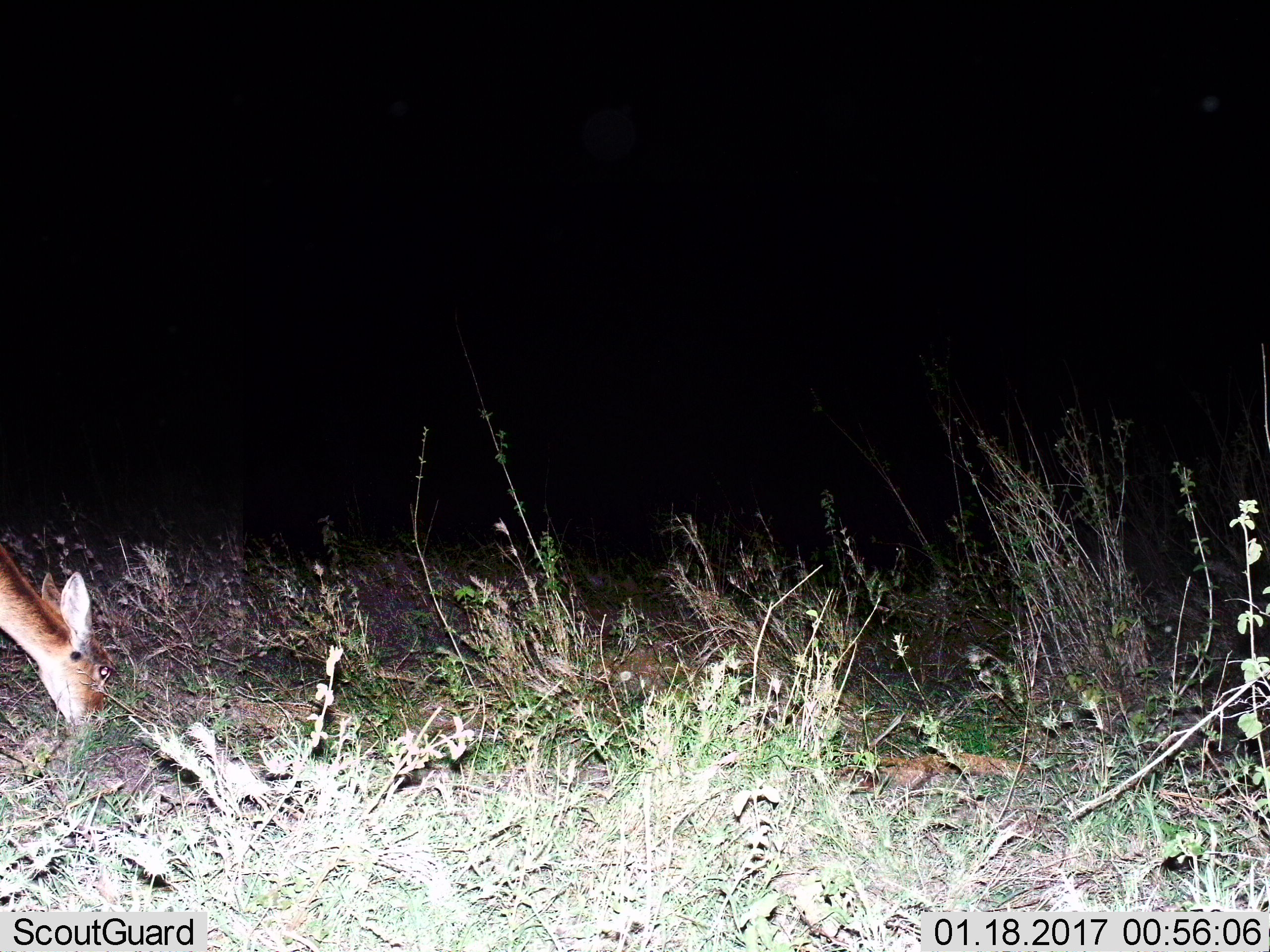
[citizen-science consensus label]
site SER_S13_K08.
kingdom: Animalia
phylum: Chordata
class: Mammalia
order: Artiodactyla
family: Bovidae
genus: Redunca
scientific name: Redunca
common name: reedbuck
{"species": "reedbuck (Redunca)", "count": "1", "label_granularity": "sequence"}